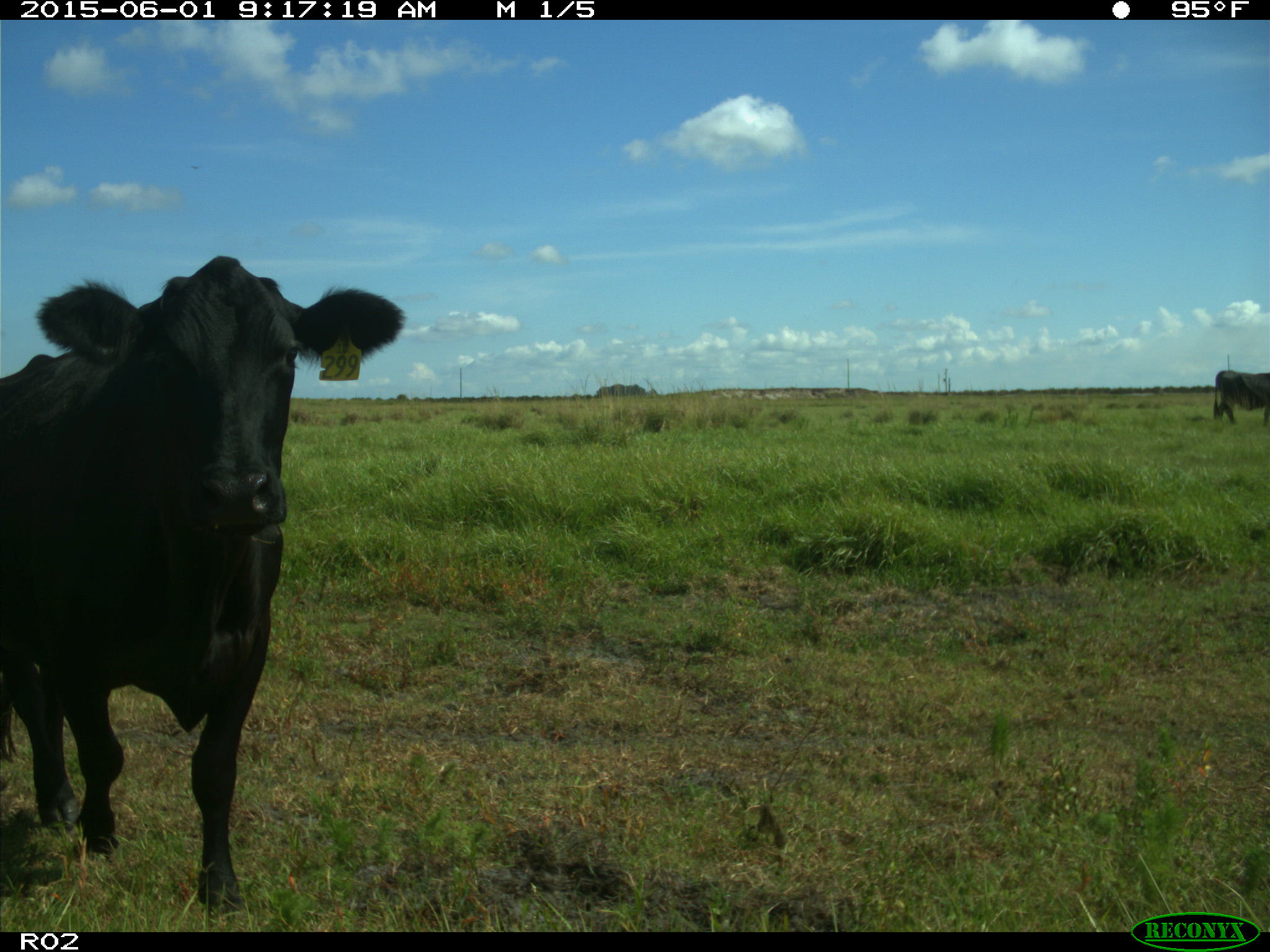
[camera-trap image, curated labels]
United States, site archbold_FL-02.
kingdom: Animalia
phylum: Chordata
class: Mammalia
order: Artiodactyla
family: Bovidae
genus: Bos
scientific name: Bos taurus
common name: domestic cow